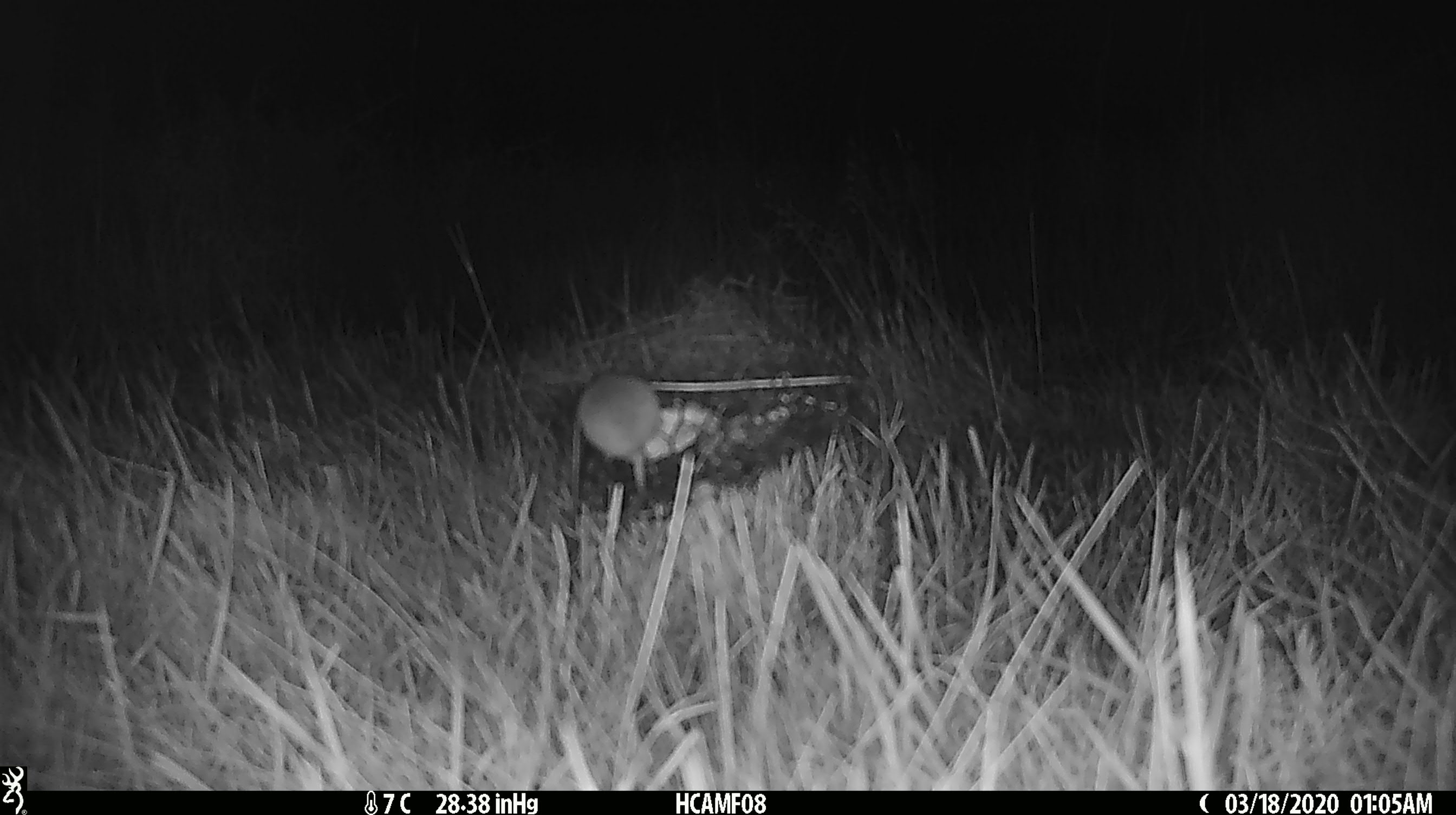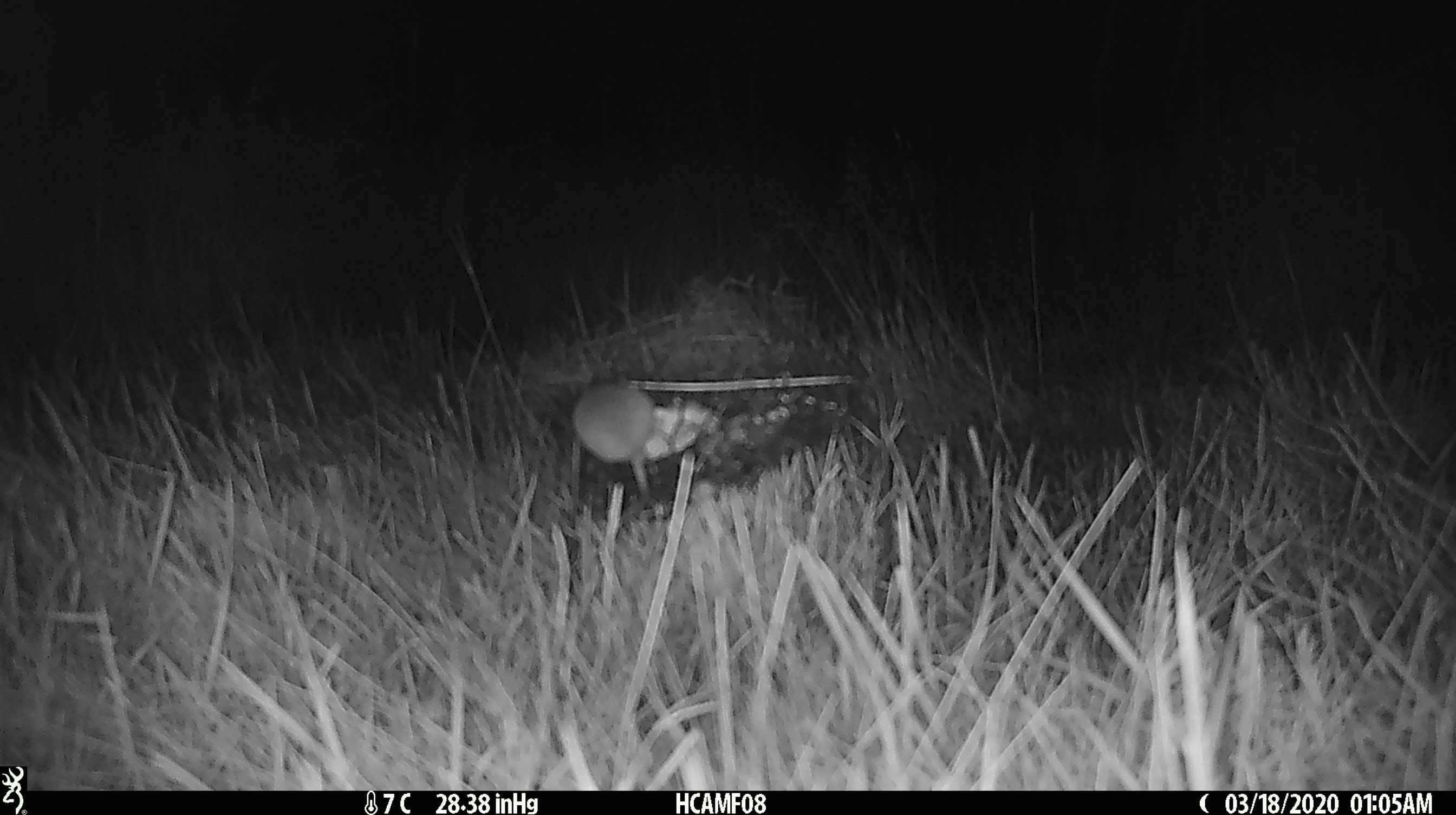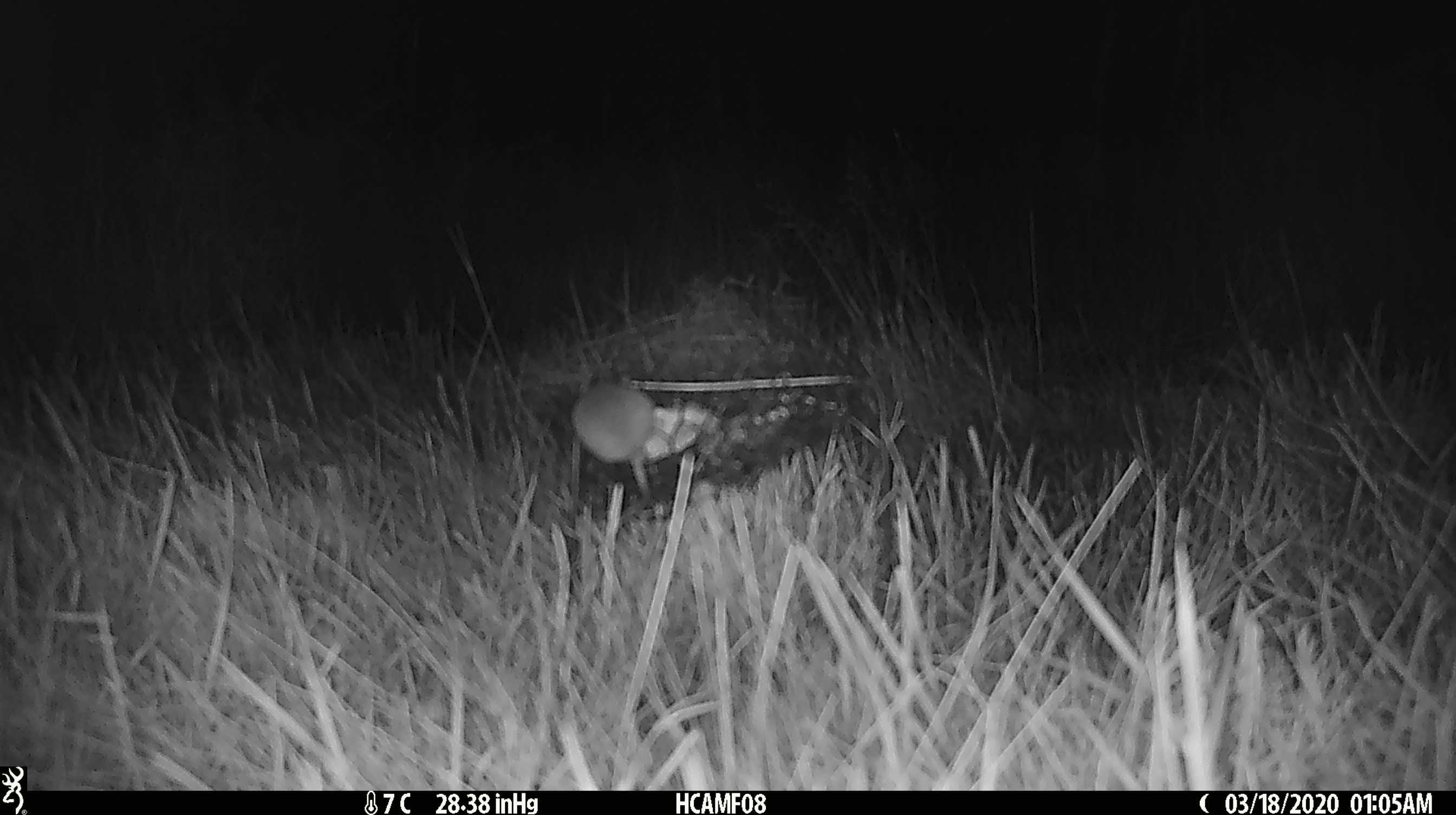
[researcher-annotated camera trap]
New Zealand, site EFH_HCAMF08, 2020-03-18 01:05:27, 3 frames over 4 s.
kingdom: Animalia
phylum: Chordata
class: Mammalia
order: Rodentia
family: Muridae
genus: Mus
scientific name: Mus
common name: mouse